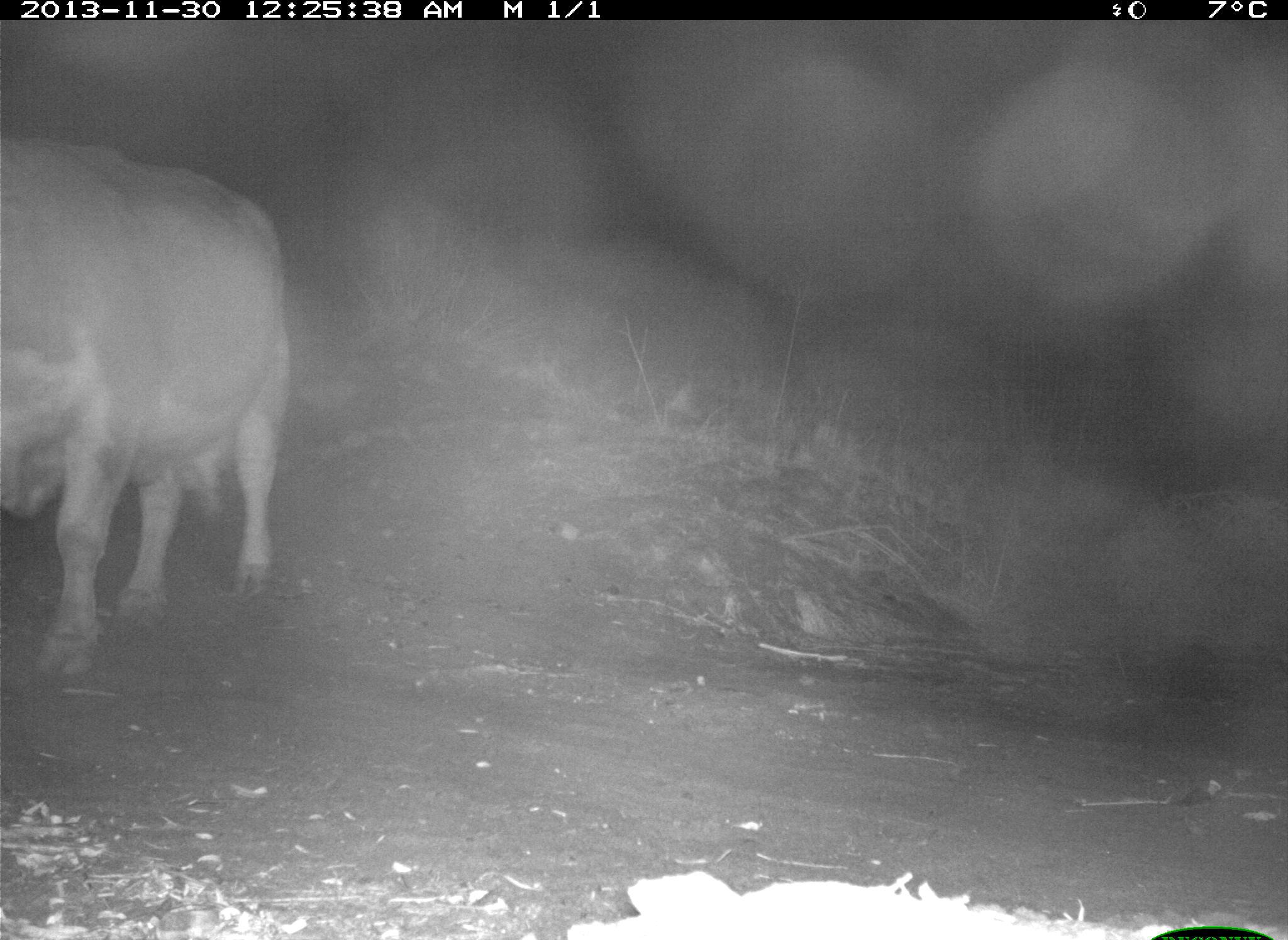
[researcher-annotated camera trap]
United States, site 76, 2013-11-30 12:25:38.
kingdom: Animalia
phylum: Chordata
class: Mammalia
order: Artiodactyla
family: Bovidae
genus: Bos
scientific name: Bos taurus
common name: cow